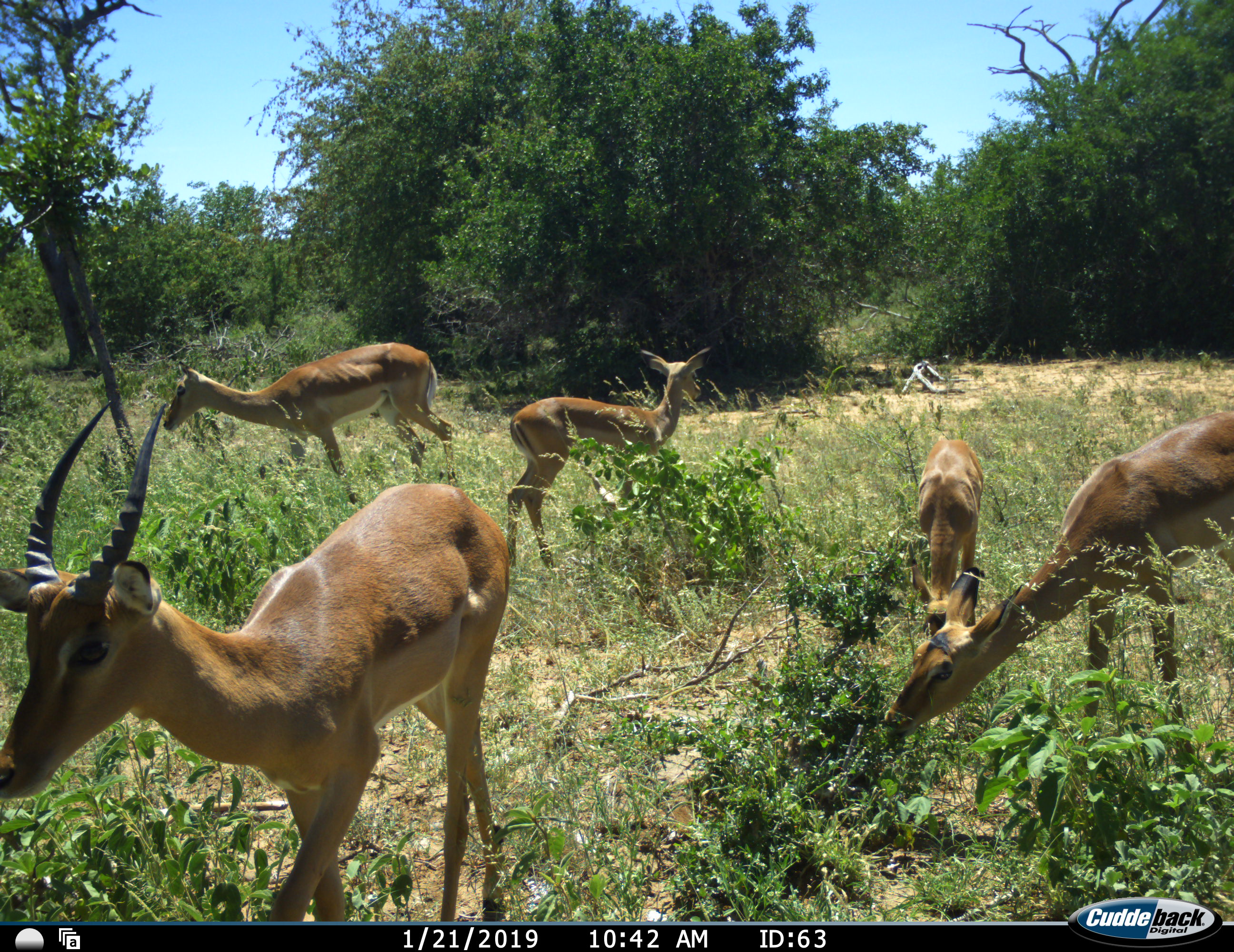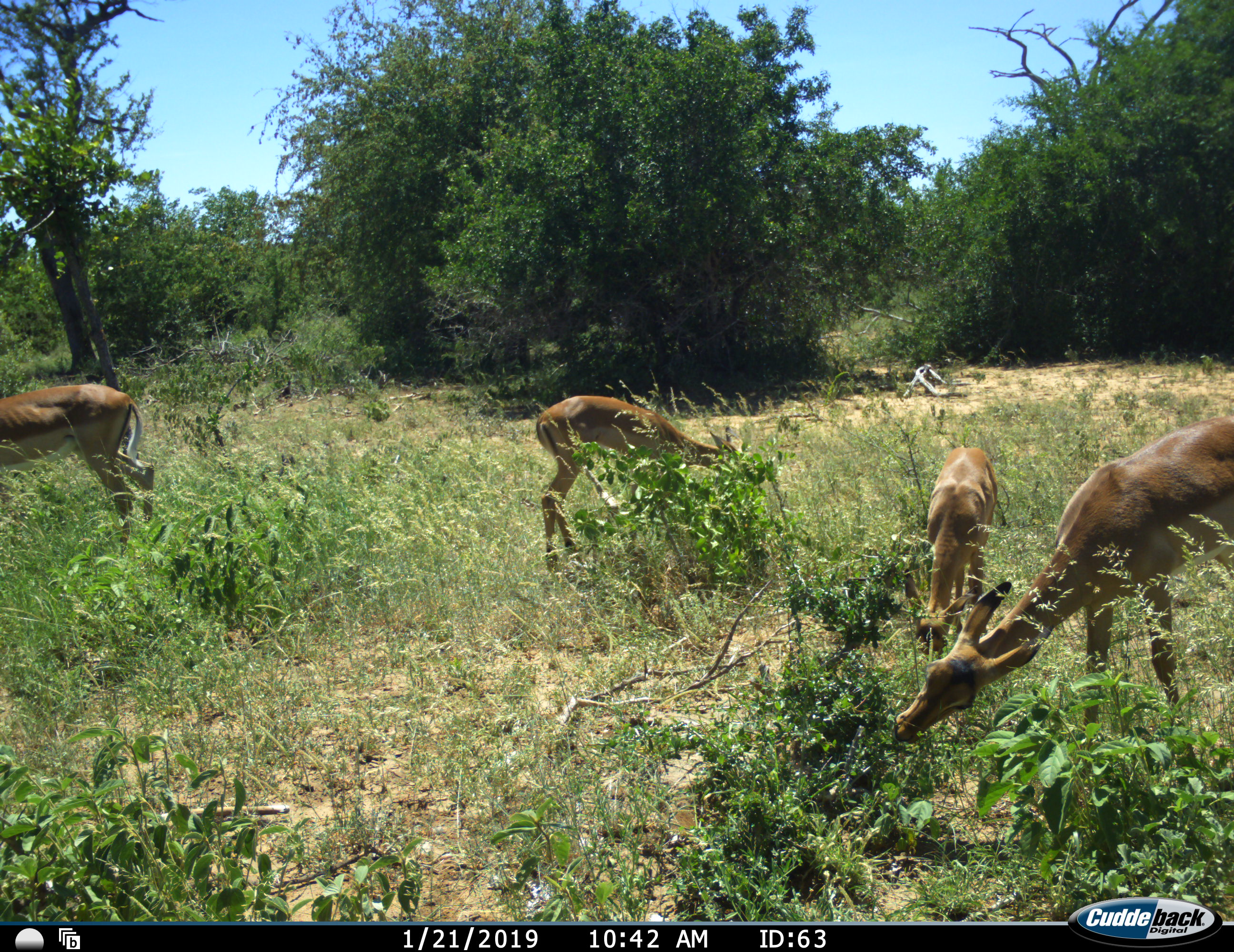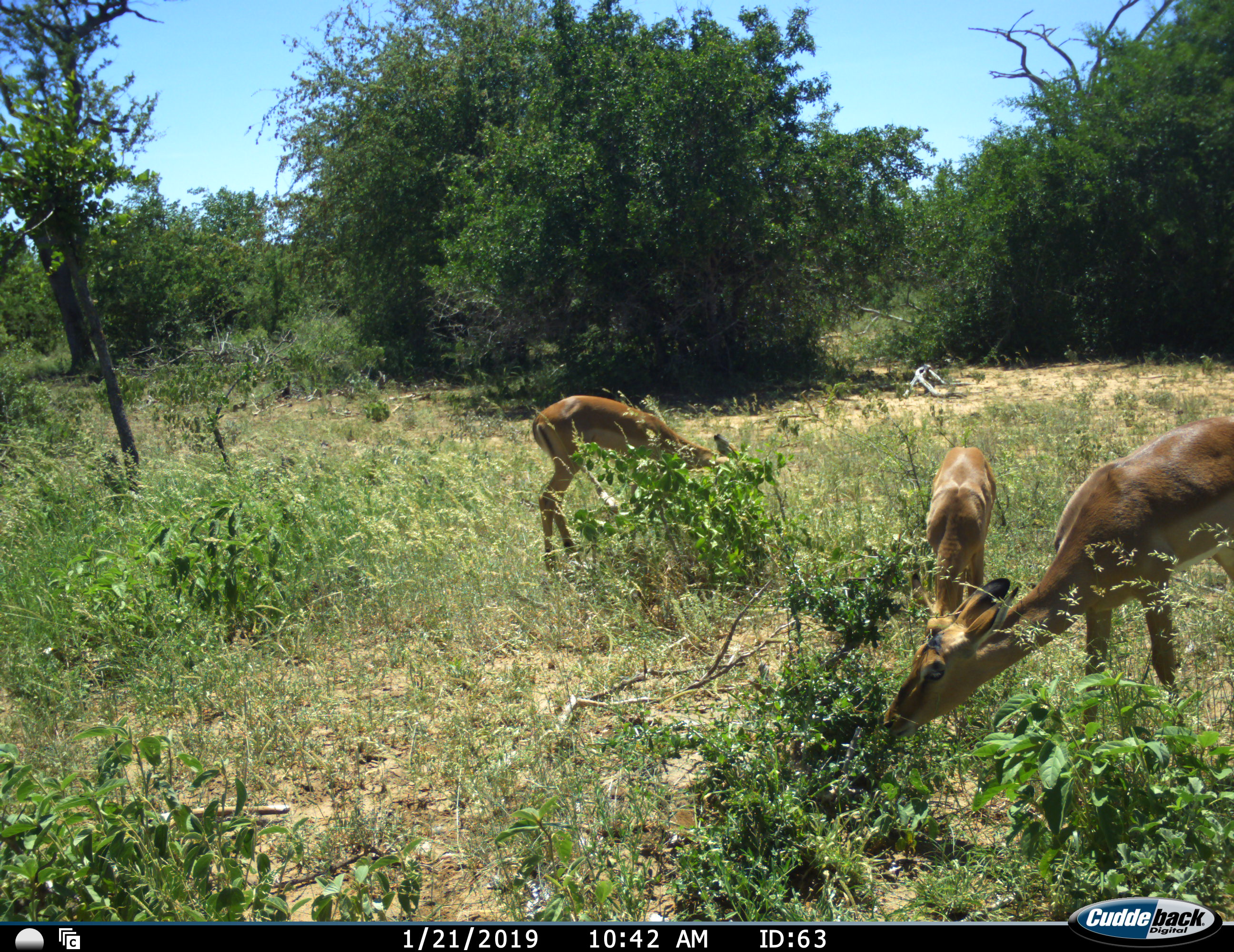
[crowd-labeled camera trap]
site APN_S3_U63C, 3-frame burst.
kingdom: Animalia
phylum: Chordata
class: Mammalia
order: Artiodactyla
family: Bovidae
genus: Aepyceros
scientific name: Aepyceros melampus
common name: impala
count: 5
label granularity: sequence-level